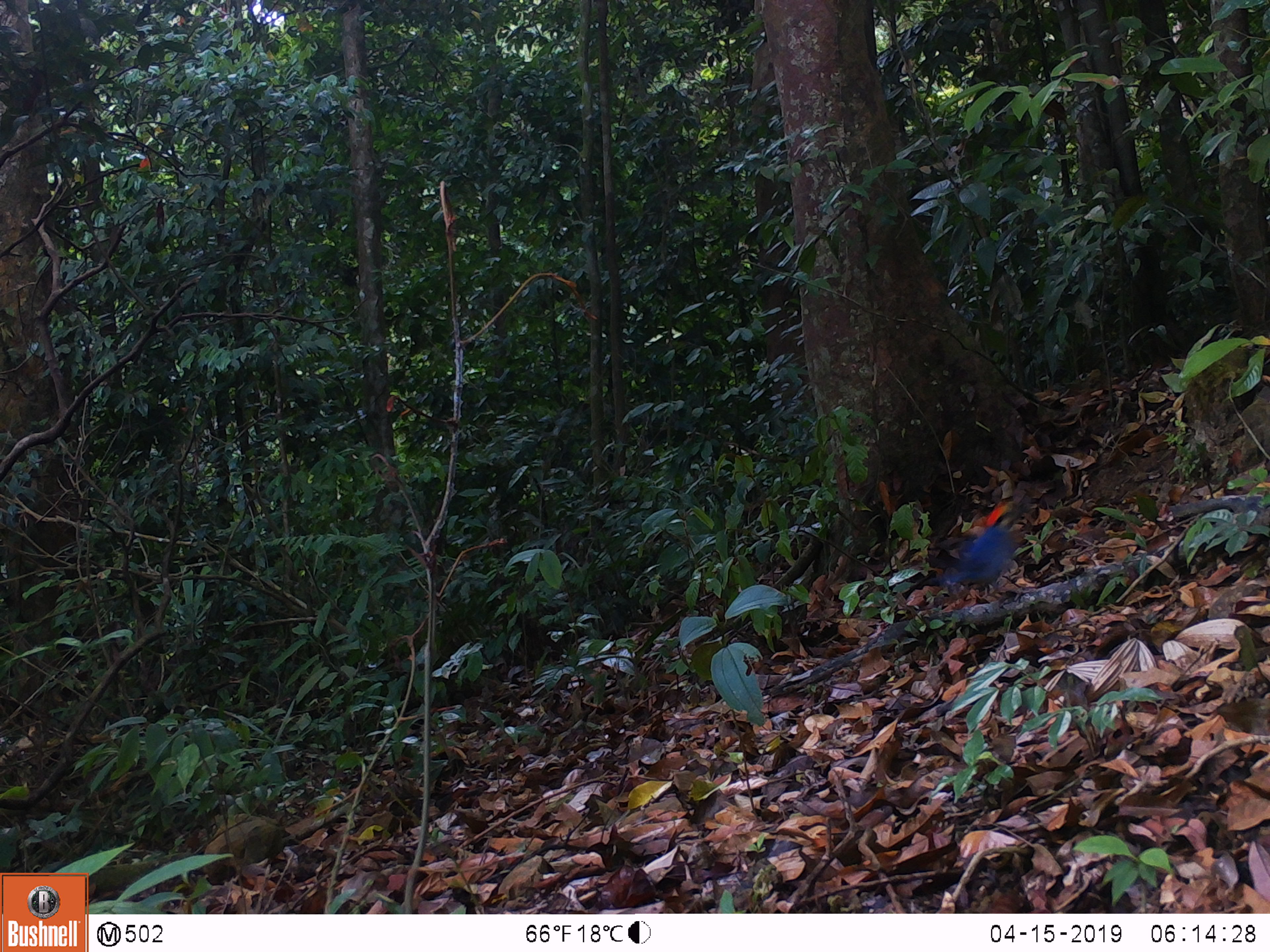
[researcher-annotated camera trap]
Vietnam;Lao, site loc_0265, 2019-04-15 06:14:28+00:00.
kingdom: Animalia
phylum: Chordata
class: Aves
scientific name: Aves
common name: bird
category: unidentified bird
Unidentified bird (bird) (Aves). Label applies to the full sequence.